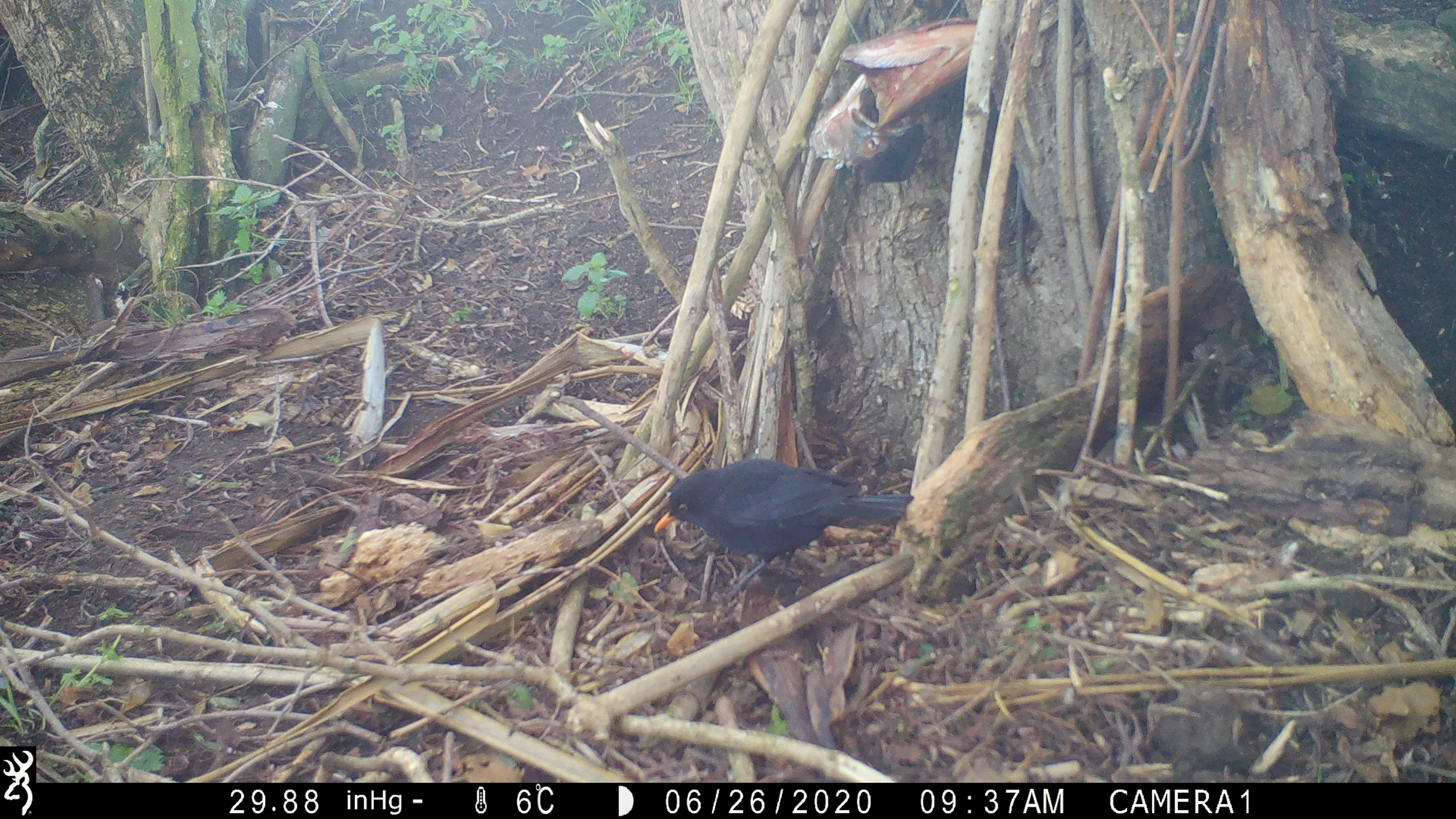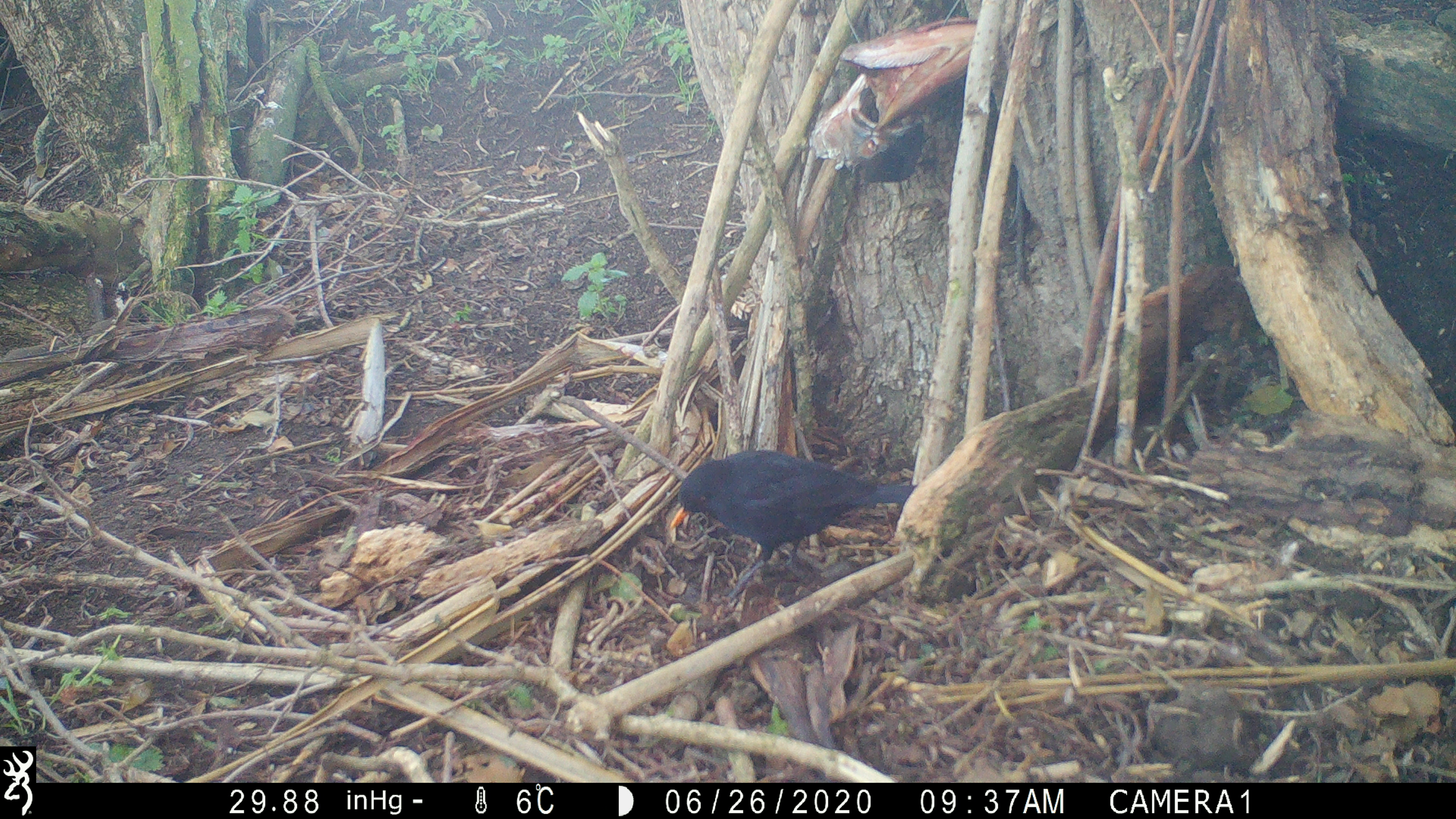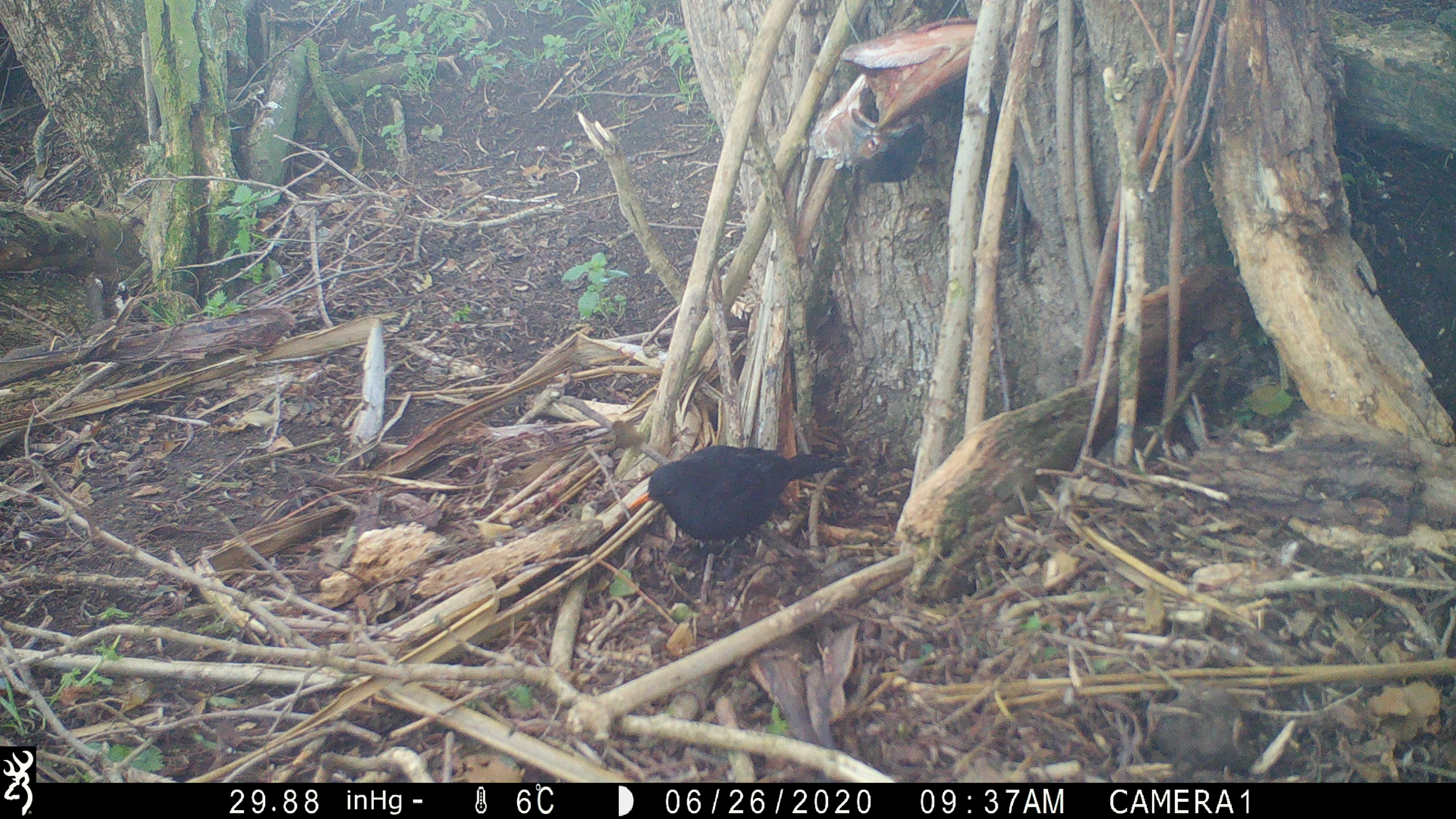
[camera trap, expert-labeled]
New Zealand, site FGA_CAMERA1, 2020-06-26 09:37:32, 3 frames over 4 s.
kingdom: Animalia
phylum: Chordata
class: Aves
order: Passeriformes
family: Turdidae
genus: Turdus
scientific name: Turdus merula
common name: eurasian blackbird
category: blackbird